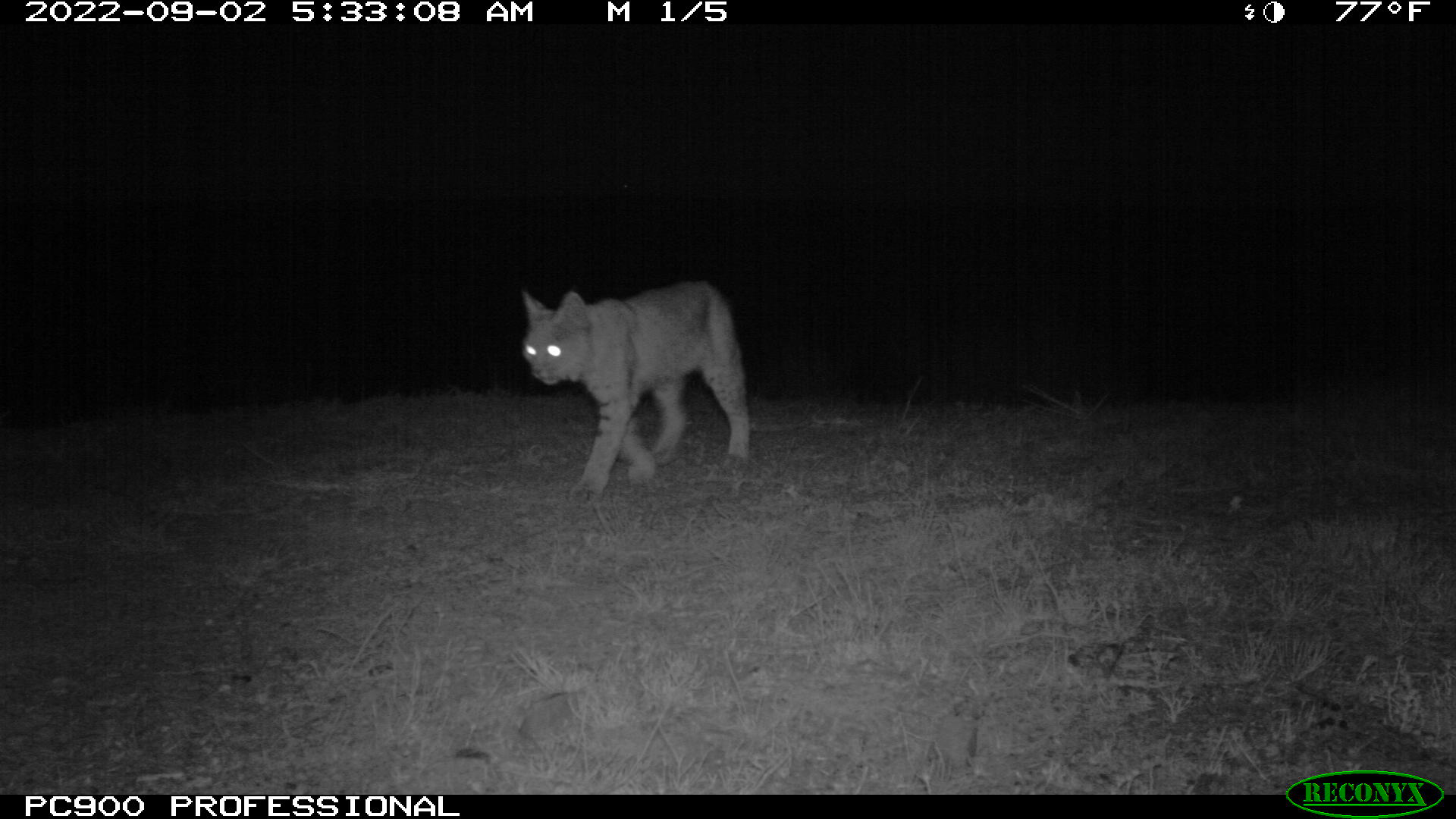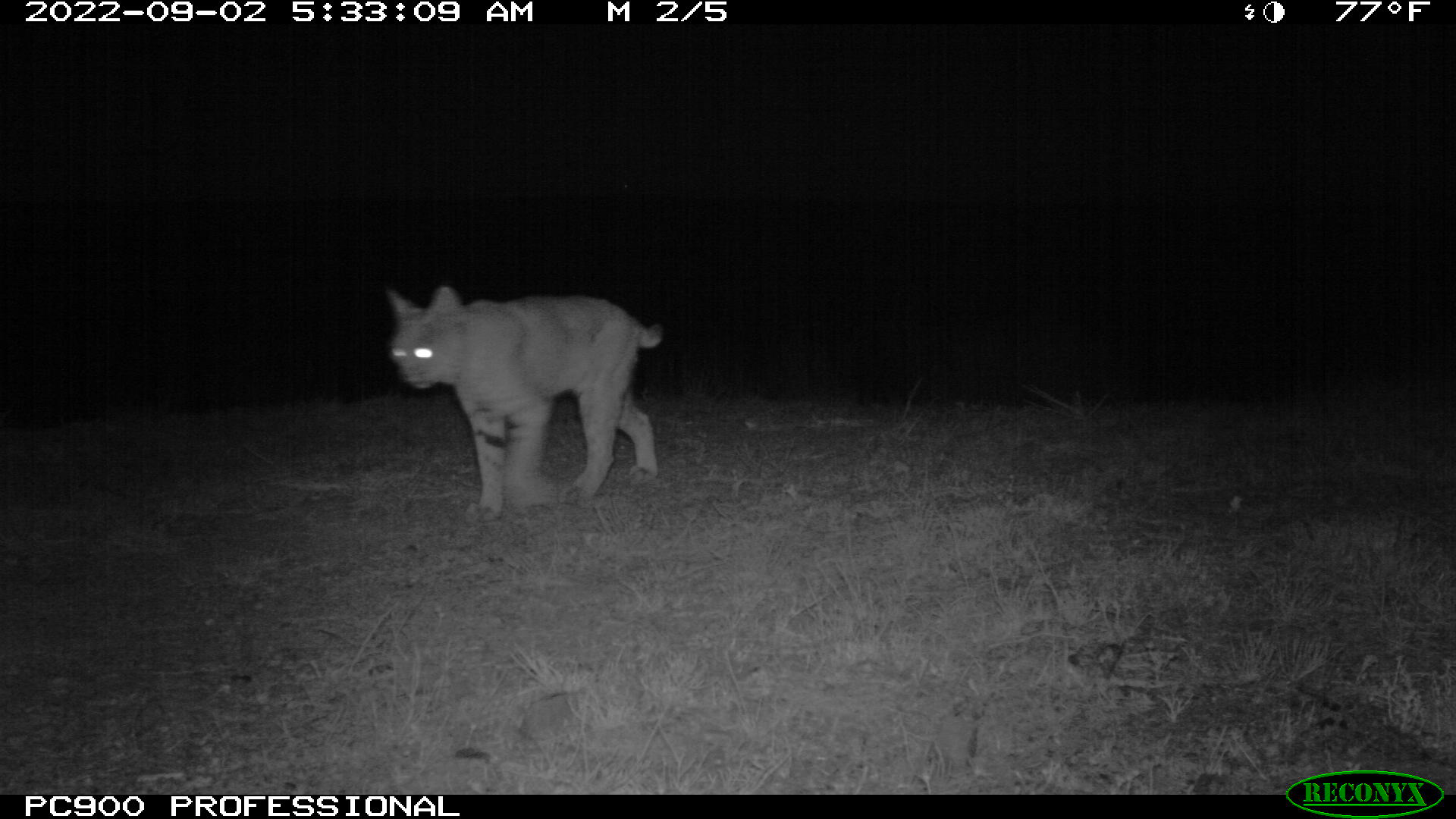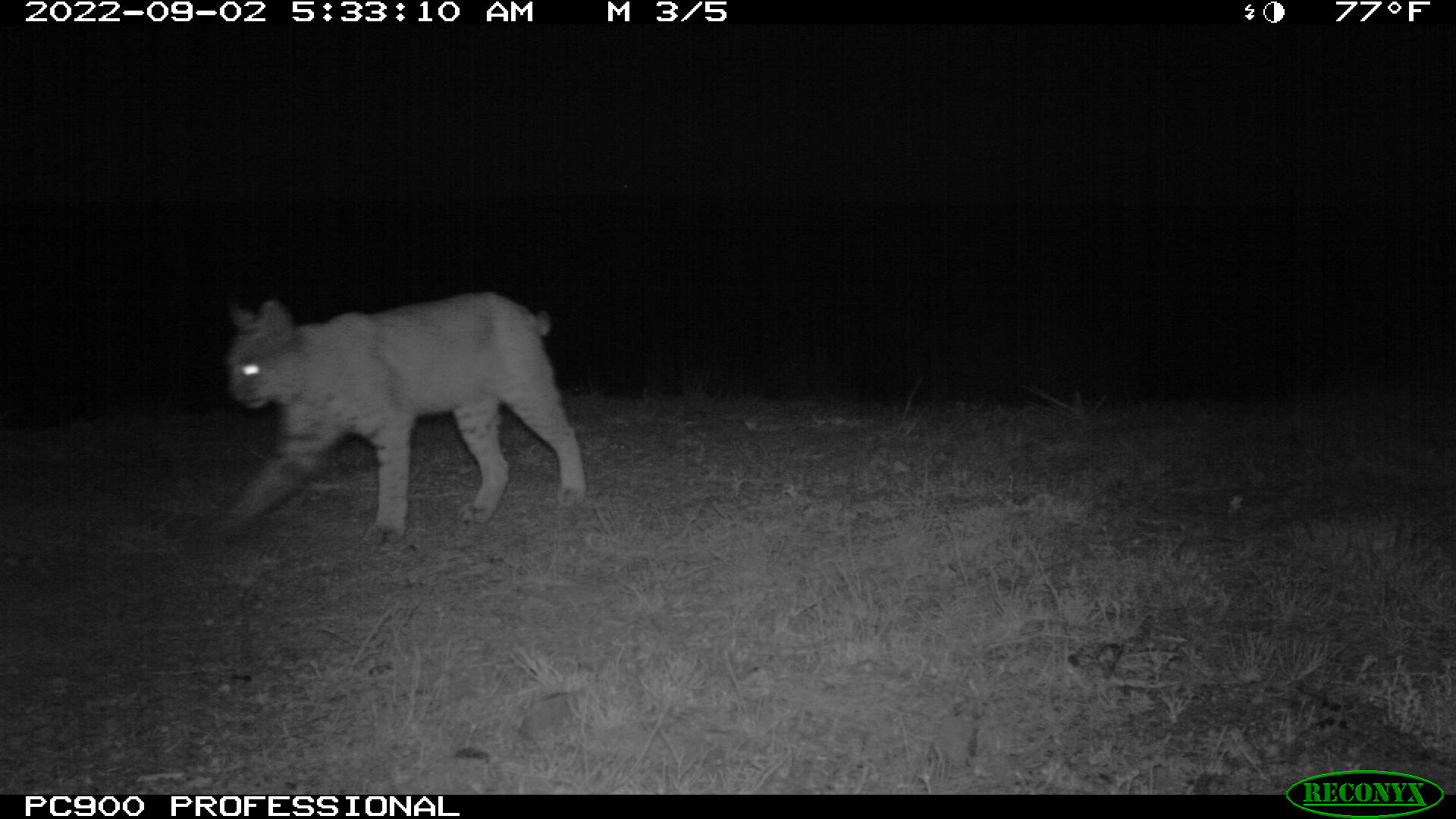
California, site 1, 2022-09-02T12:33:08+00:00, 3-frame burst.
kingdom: Animalia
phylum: Chordata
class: Mammalia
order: Carnivora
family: Felidae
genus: Lynx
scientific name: Lynx rufus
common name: bobcat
Bobcat (Lynx rufus).